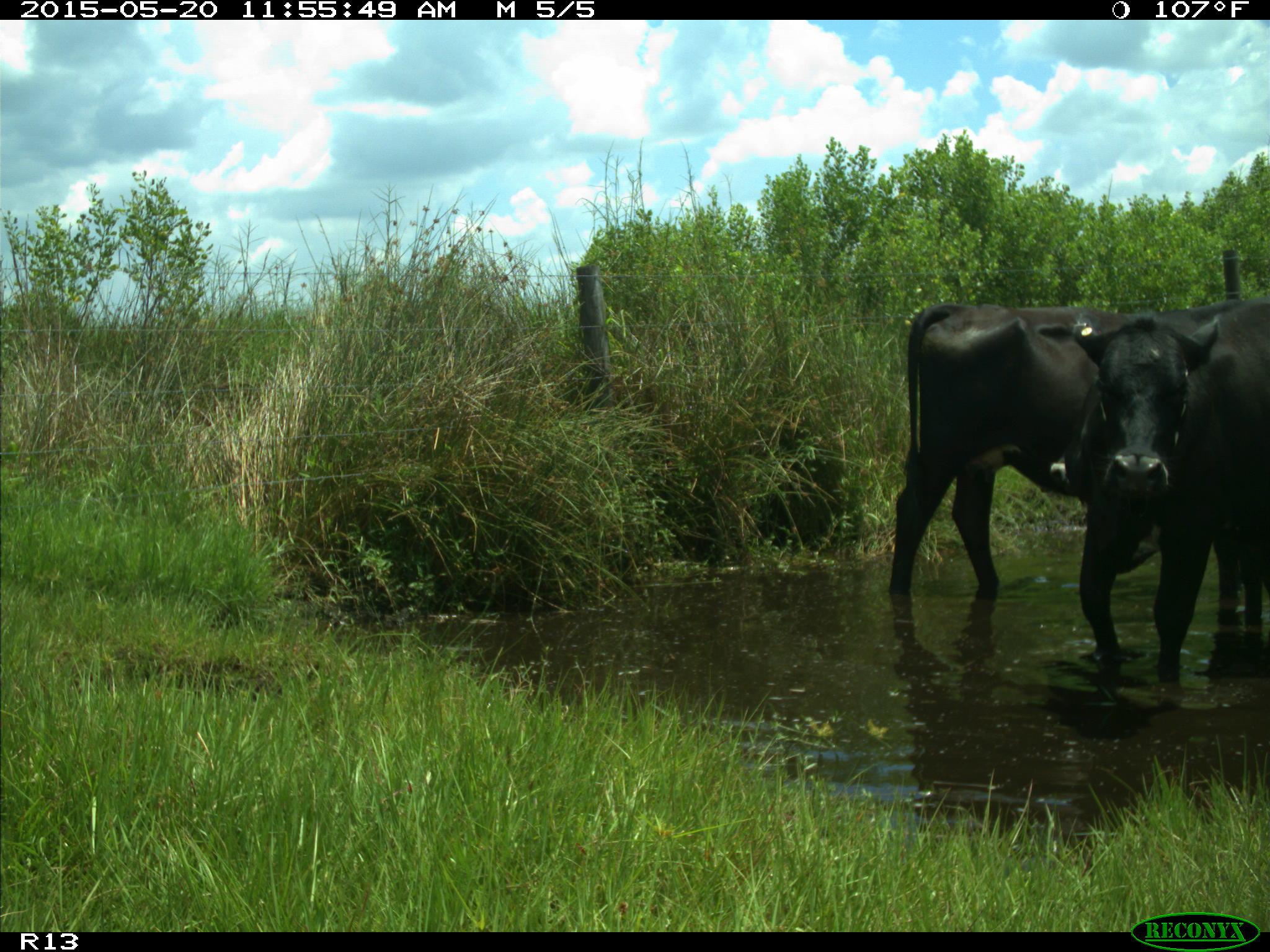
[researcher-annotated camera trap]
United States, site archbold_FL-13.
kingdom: Animalia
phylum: Chordata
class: Mammalia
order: Artiodactyla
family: Bovidae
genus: Bos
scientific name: Bos taurus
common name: domestic cow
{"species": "Bos taurus (domestic cow)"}